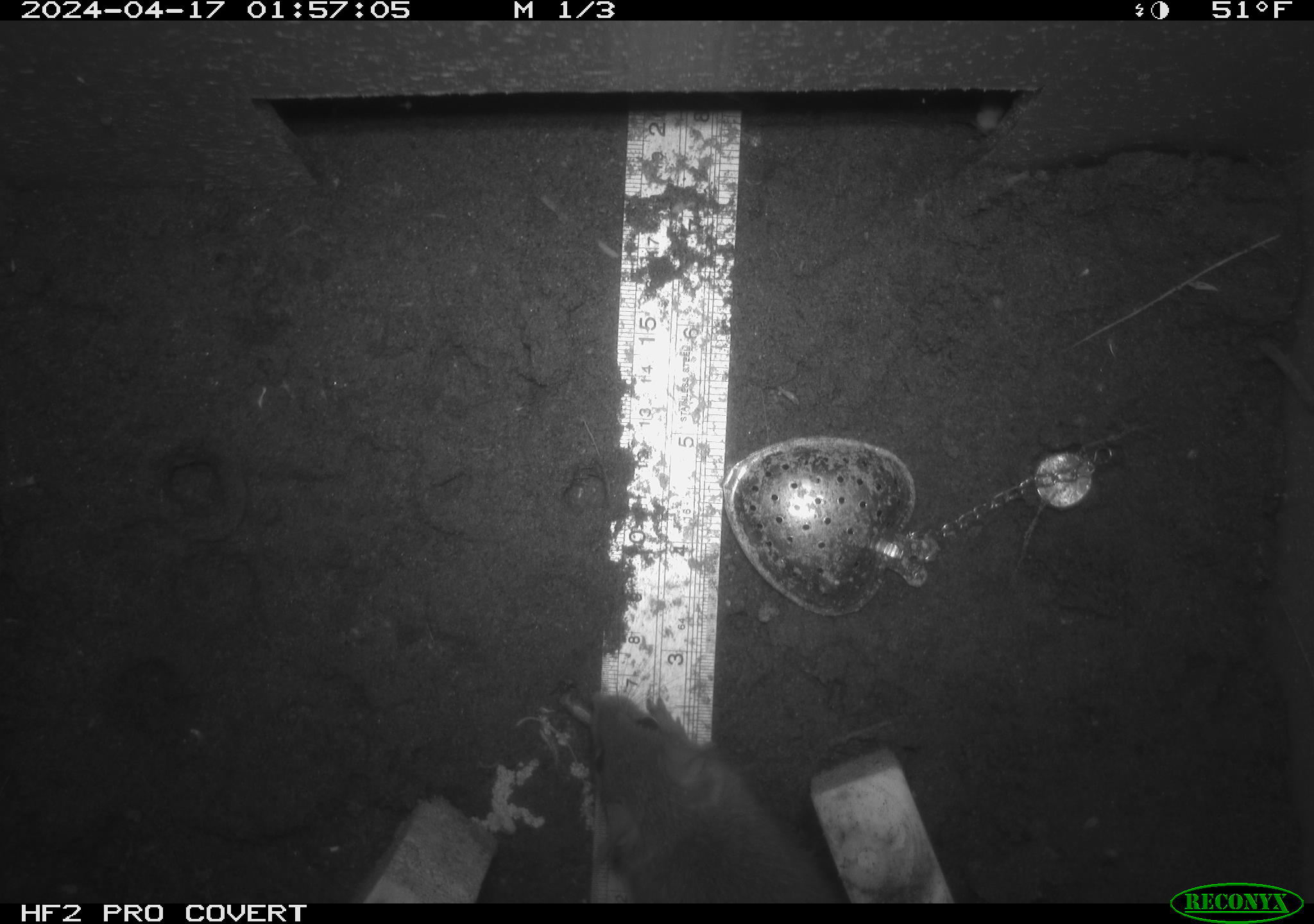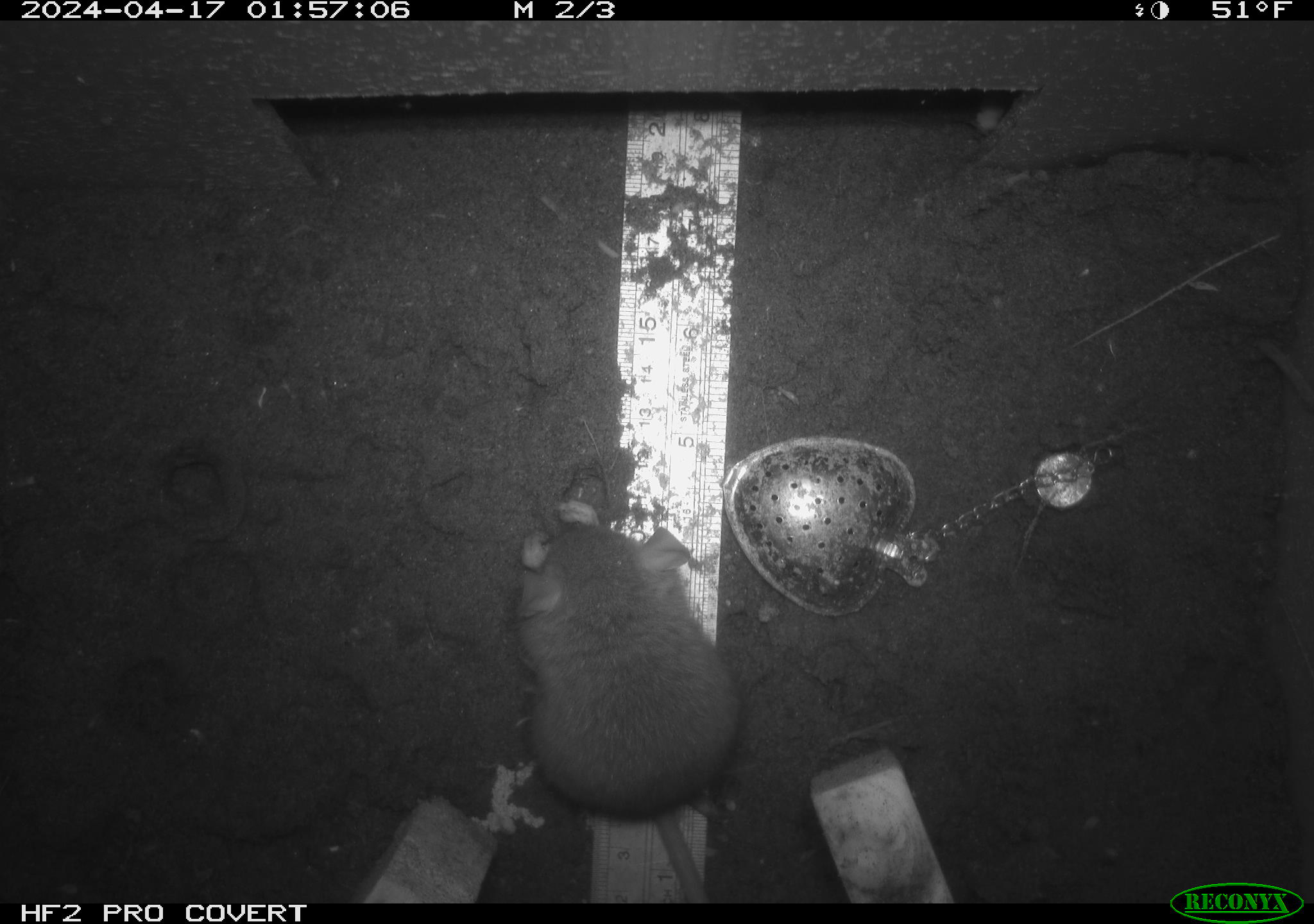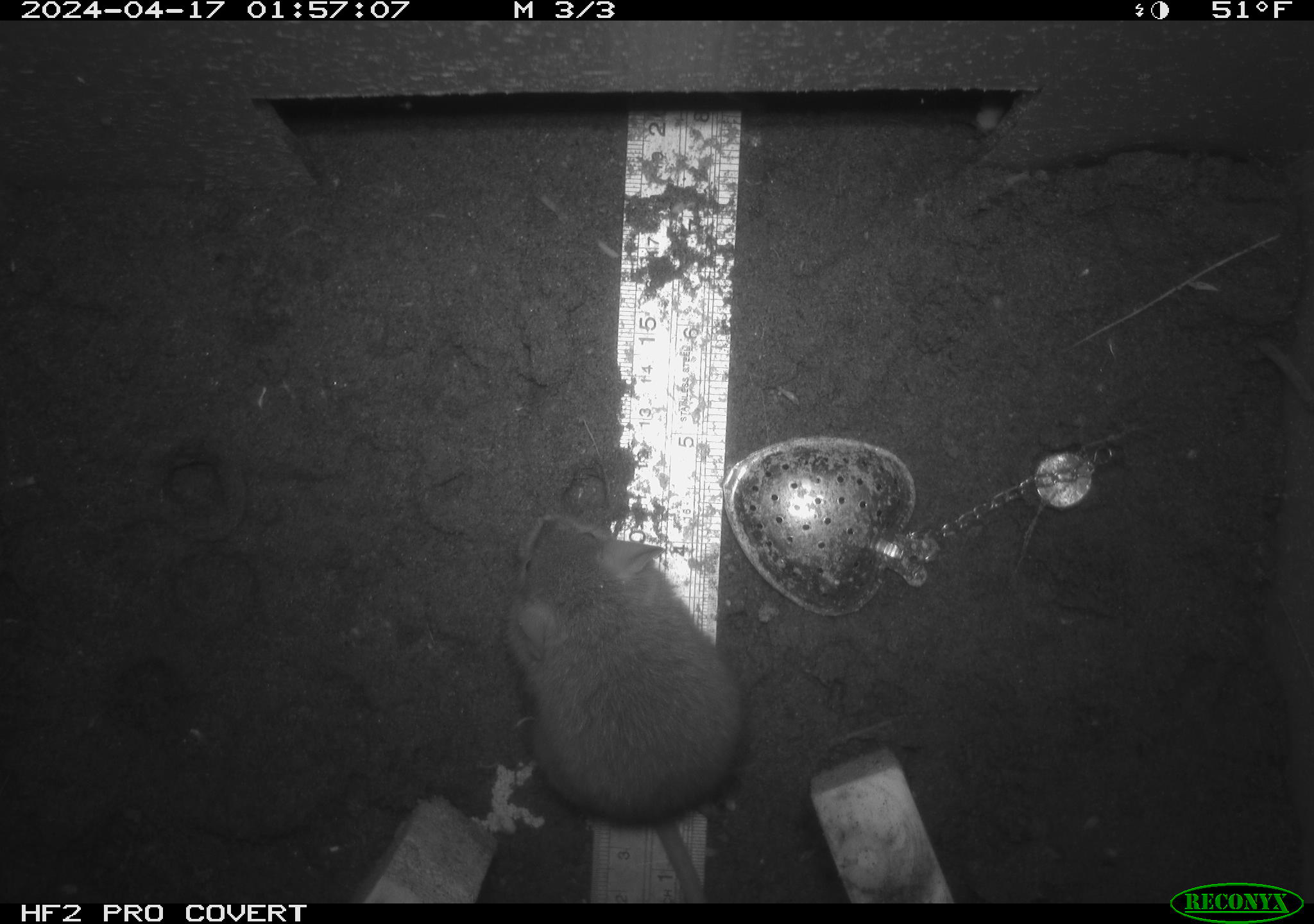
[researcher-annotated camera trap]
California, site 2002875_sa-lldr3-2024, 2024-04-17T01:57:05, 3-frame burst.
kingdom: Animalia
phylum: Chordata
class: Mammalia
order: Rodentia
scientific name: Rodentia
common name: mouse species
Mouse species (Rodentia).